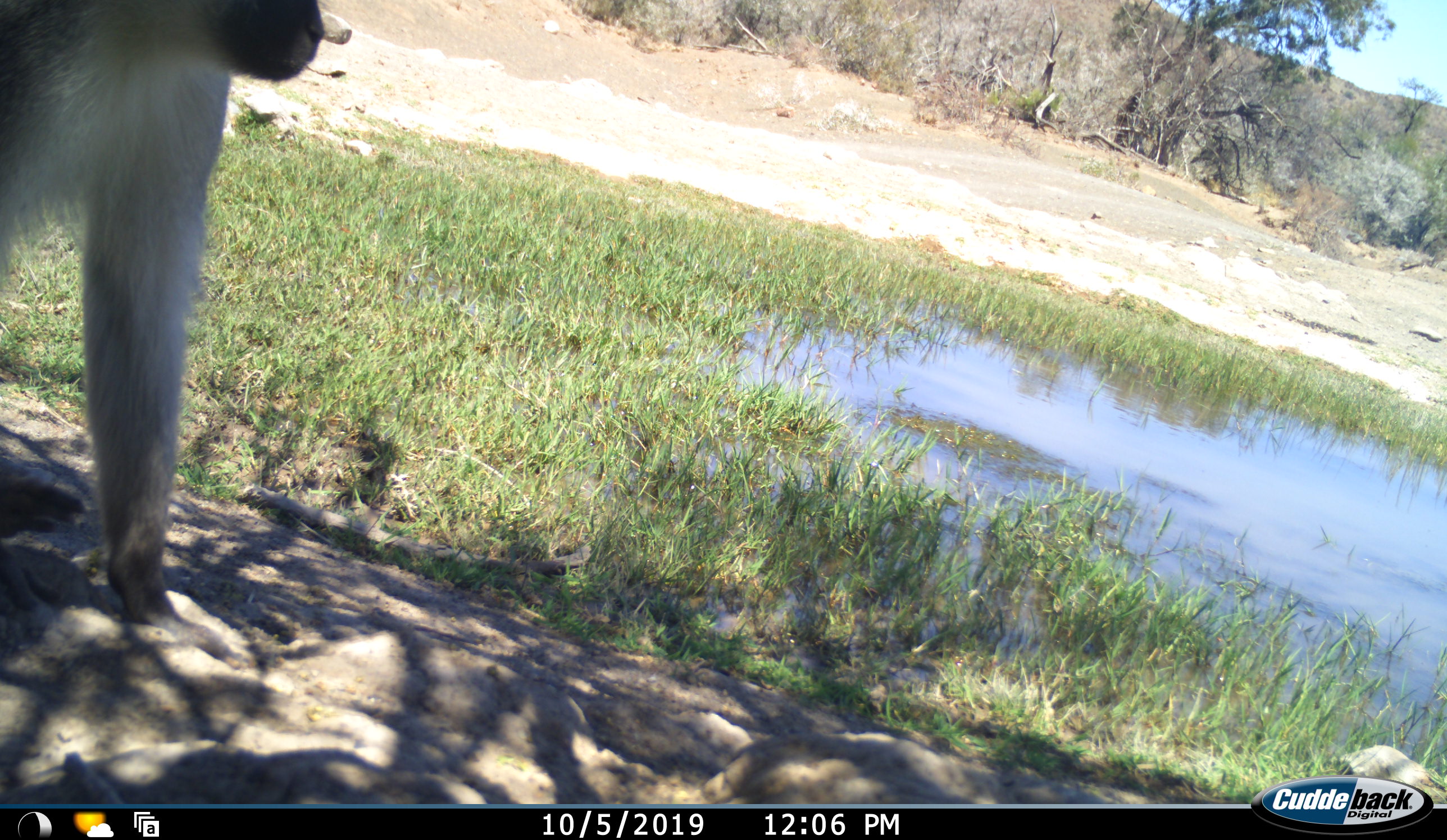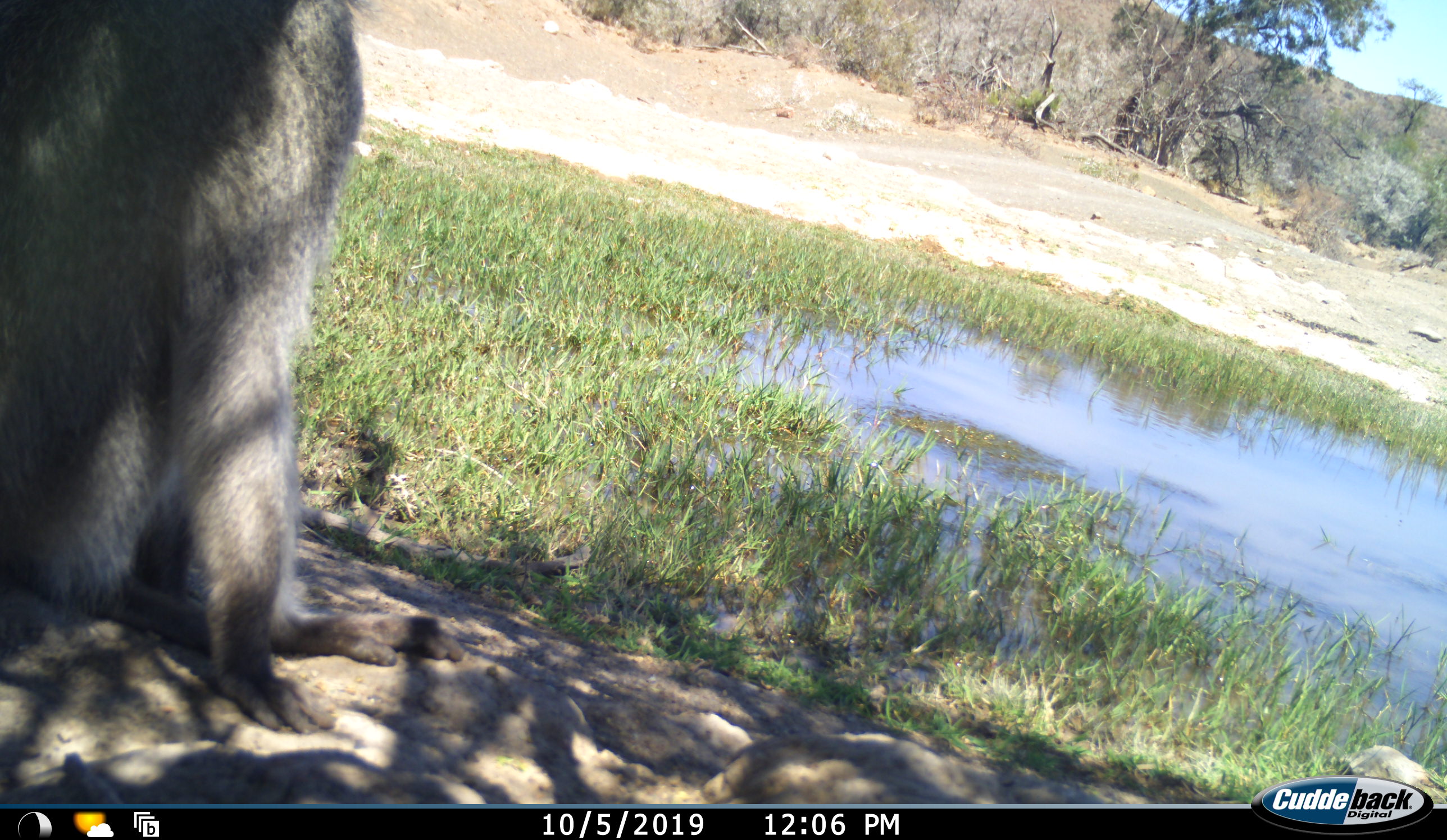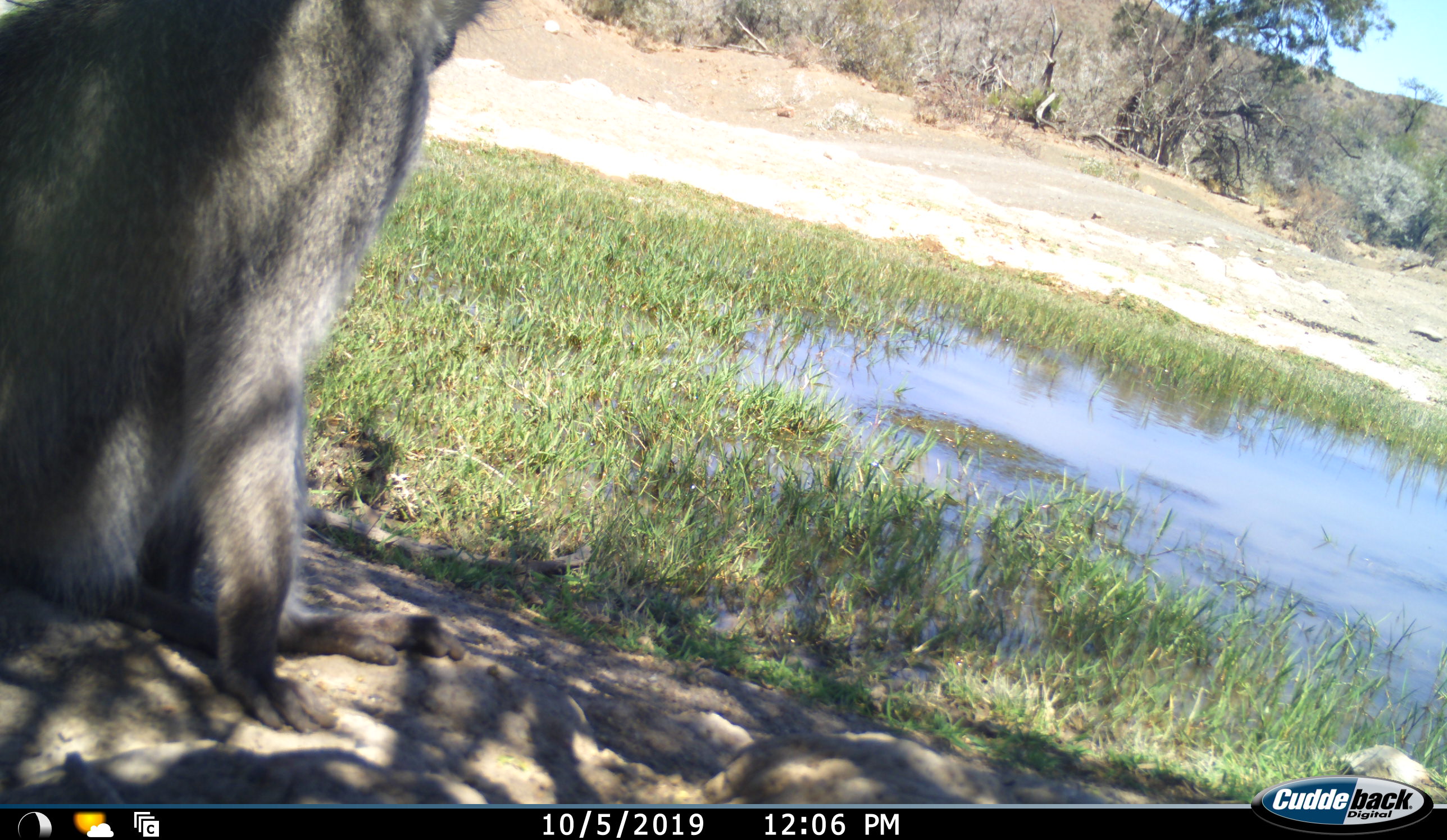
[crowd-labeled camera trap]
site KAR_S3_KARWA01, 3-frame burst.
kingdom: Animalia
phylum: Chordata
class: Mammalia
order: Primates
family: Cercopithecidae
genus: Chlorocebus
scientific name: Chlorocebus pygerythrus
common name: vervet monkey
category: monkeyvervet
Monkeyvervet (vervet monkey) (Chlorocebus pygerythrus), count 1. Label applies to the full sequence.